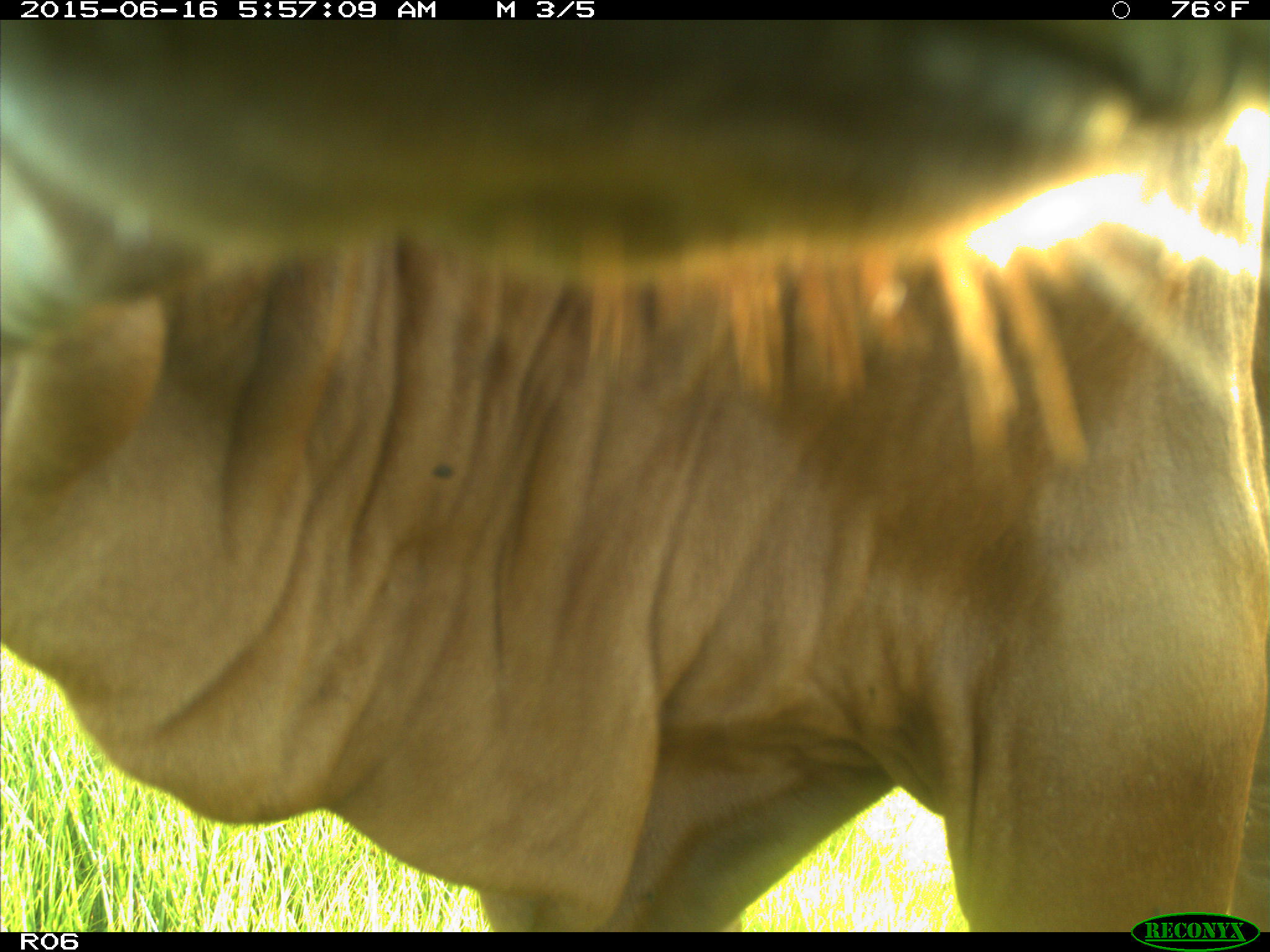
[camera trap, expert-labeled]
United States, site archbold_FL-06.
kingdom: Animalia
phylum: Chordata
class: Mammalia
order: Artiodactyla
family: Bovidae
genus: Bos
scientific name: Bos taurus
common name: domestic cow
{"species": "Bos taurus (domestic cow)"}